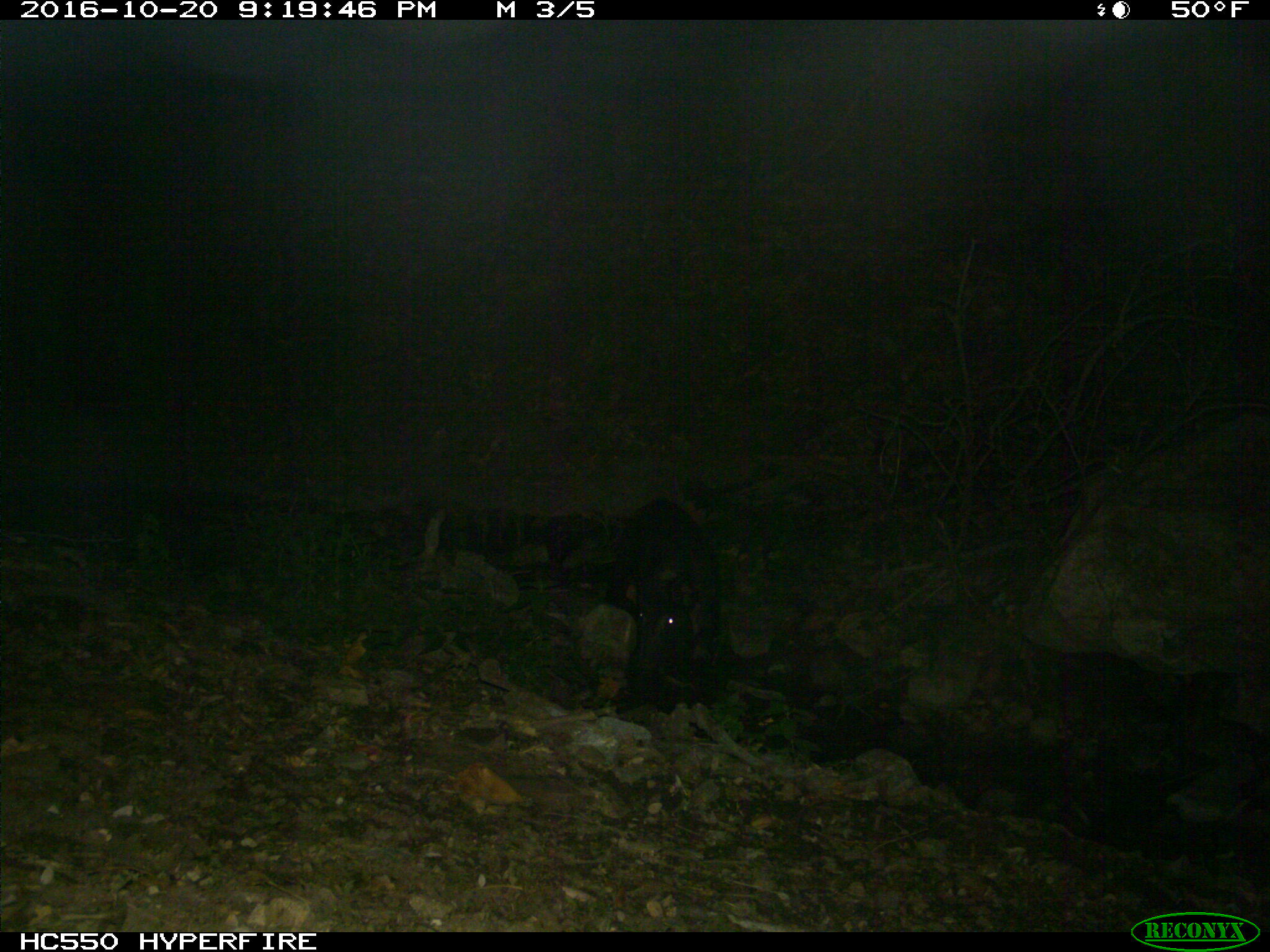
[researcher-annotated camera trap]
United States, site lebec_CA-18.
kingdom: Animalia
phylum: Chordata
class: Mammalia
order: Artiodactyla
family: Suidae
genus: Sus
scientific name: Sus scrofa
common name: wild boar